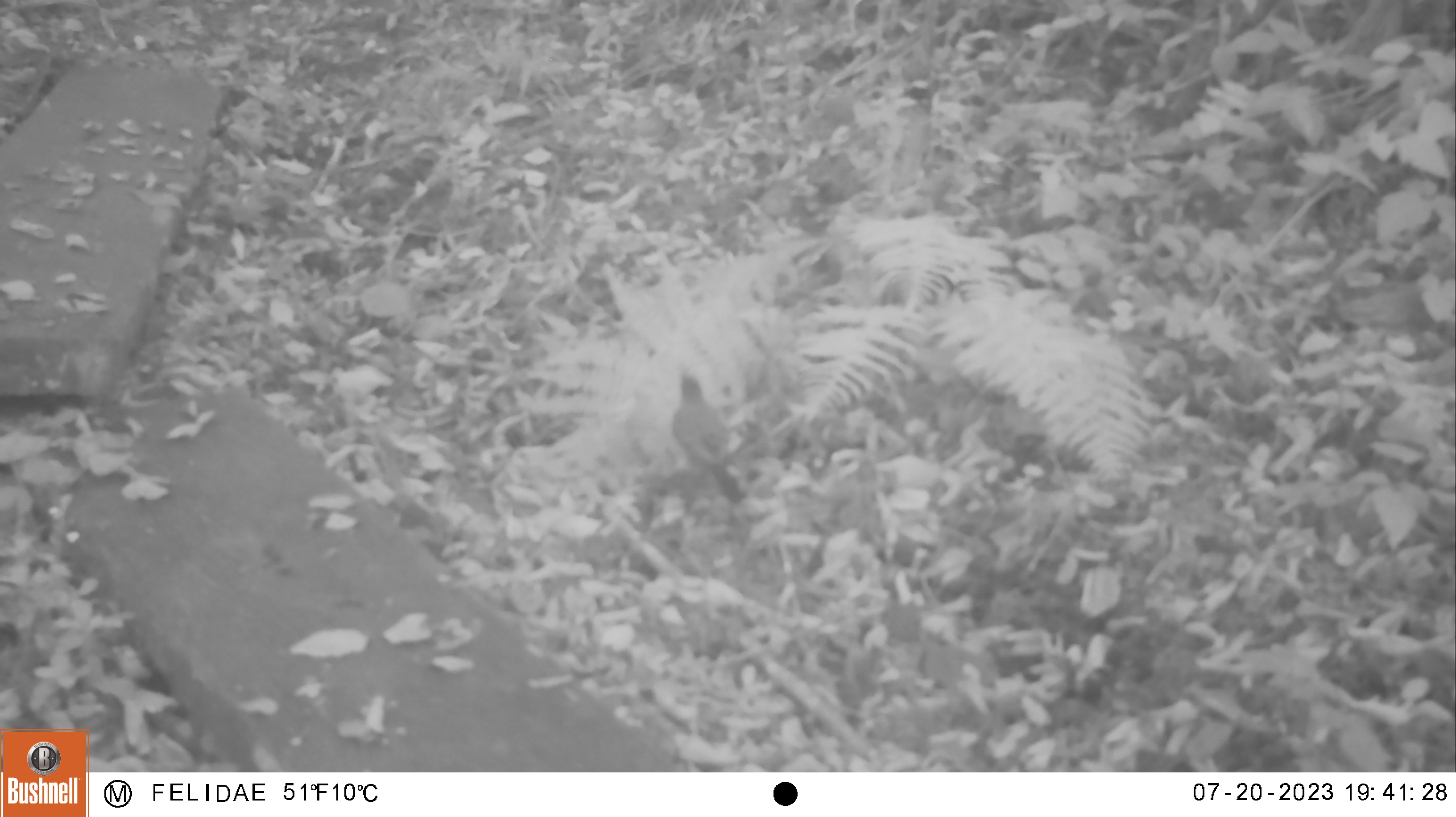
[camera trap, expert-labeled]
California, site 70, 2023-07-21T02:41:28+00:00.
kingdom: Animalia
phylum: Chordata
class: Aves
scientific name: Aves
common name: bird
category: unknown bird